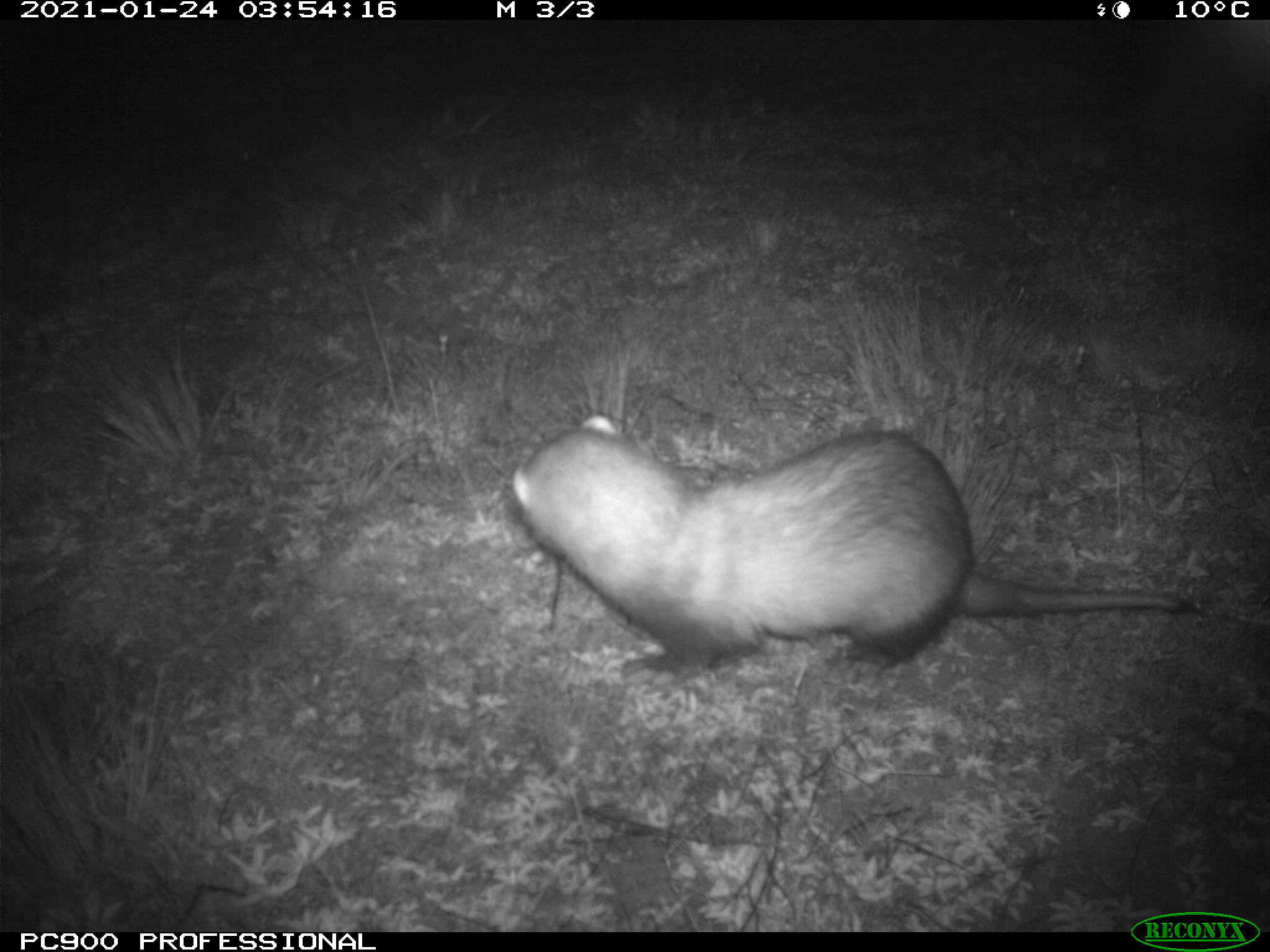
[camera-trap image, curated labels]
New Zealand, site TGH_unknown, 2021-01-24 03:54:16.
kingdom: Animalia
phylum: Chordata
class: Mammalia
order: Carnivora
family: Mustelidae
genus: Mustela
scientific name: Mustela furo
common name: ferret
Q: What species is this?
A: Ferret (Mustela furo).